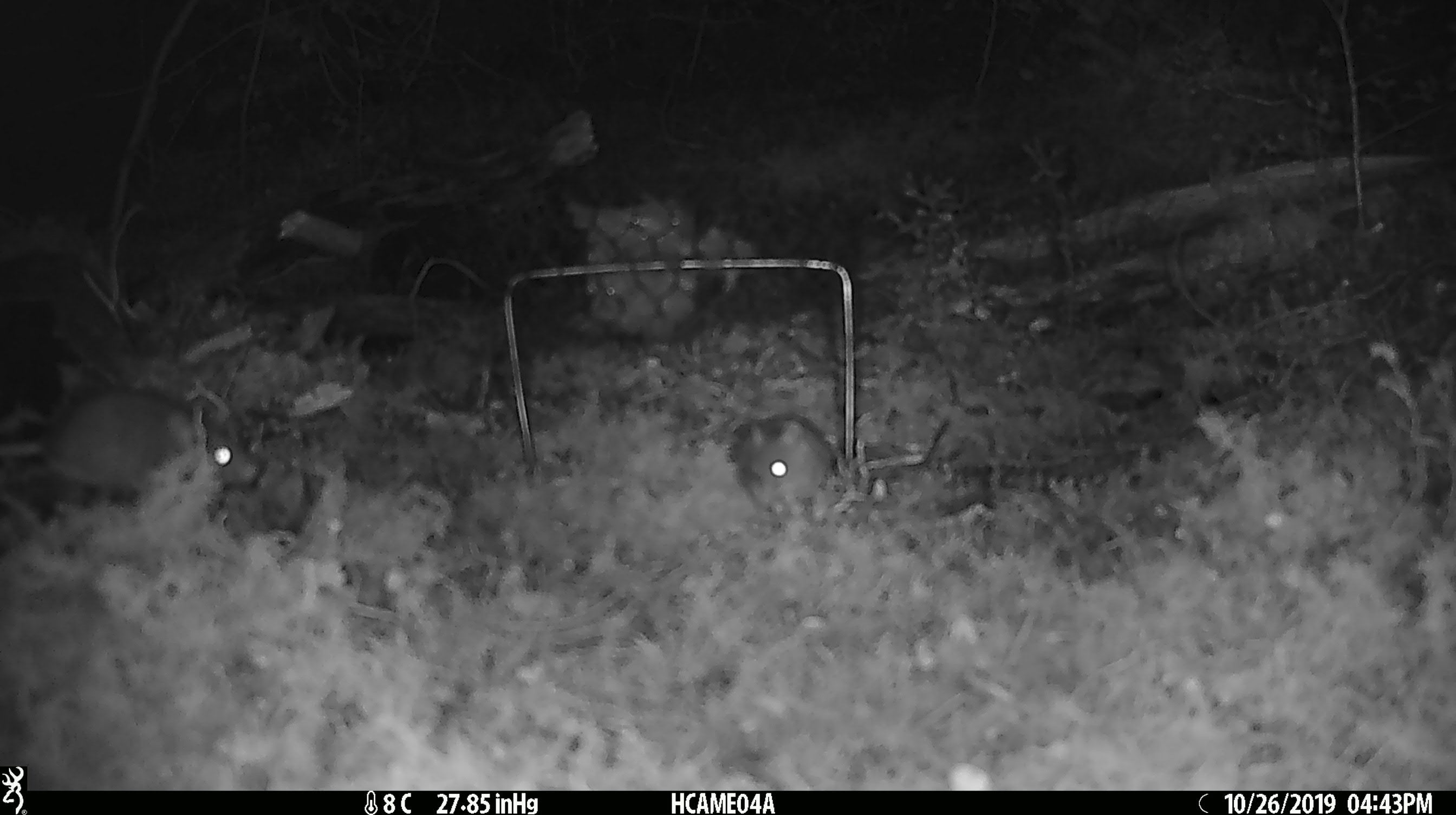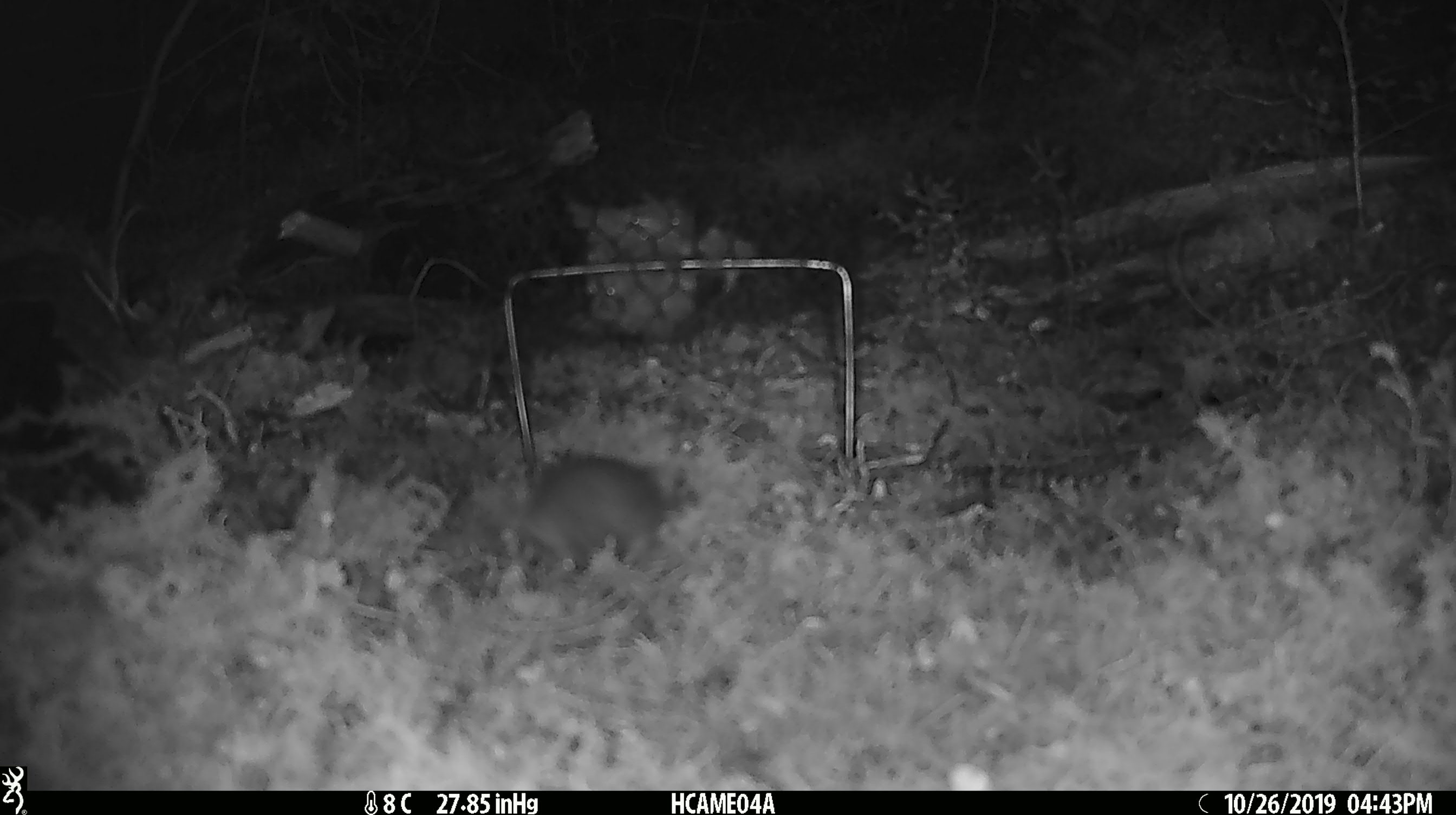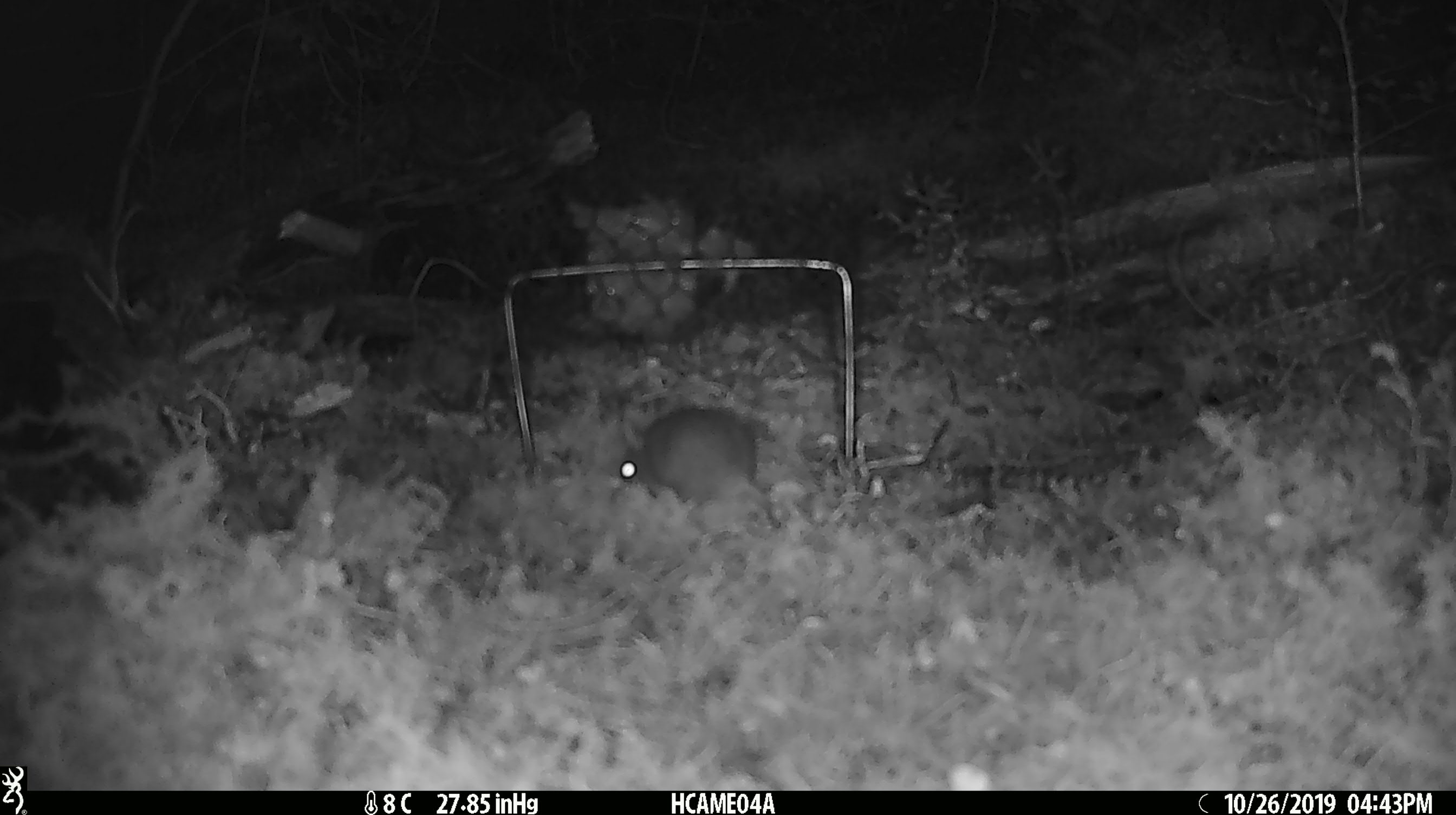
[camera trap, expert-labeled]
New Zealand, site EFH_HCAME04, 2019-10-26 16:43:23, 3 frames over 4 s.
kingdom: Animalia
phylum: Chordata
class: Mammalia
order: Rodentia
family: Muridae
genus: Mus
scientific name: Mus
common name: mouse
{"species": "mouse (Mus)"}